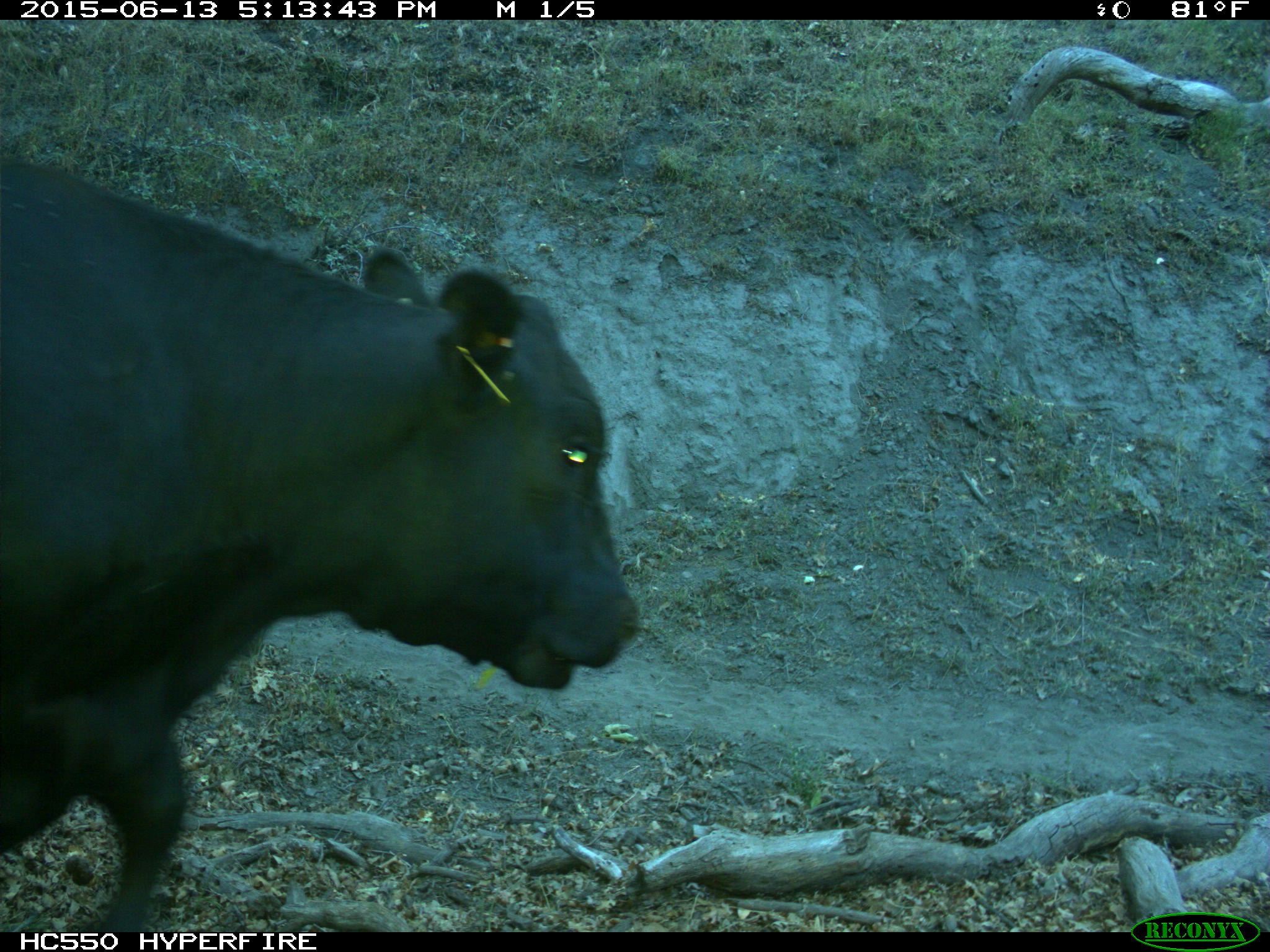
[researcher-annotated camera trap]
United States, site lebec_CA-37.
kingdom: Animalia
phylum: Chordata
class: Mammalia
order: Artiodactyla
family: Bovidae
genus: Bos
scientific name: Bos taurus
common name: domestic cow